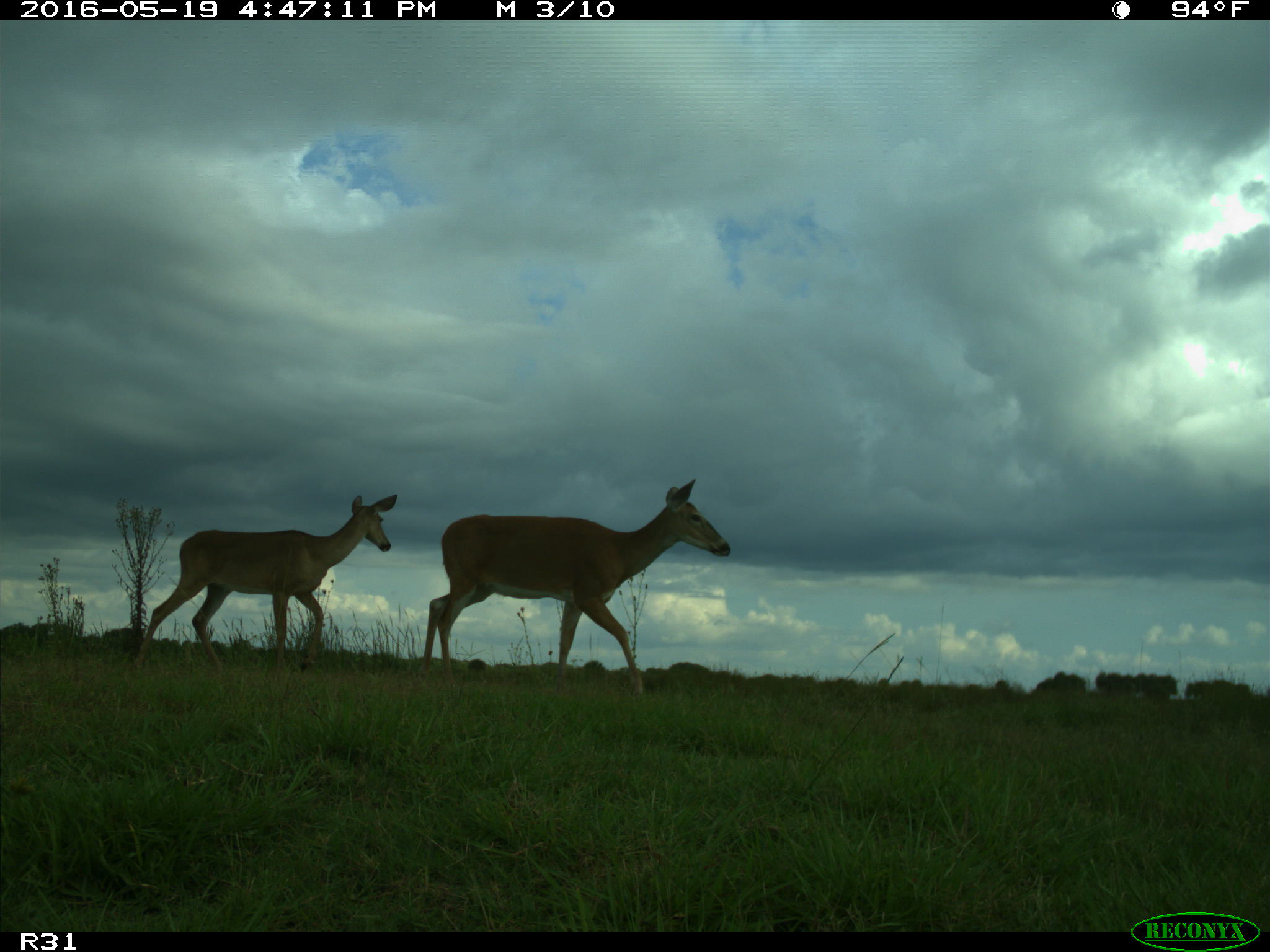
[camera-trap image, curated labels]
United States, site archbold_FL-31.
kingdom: Animalia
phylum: Chordata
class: Mammalia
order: Artiodactyla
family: Cervidae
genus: Odocoileus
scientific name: Odocoileus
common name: deer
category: unidentified deer